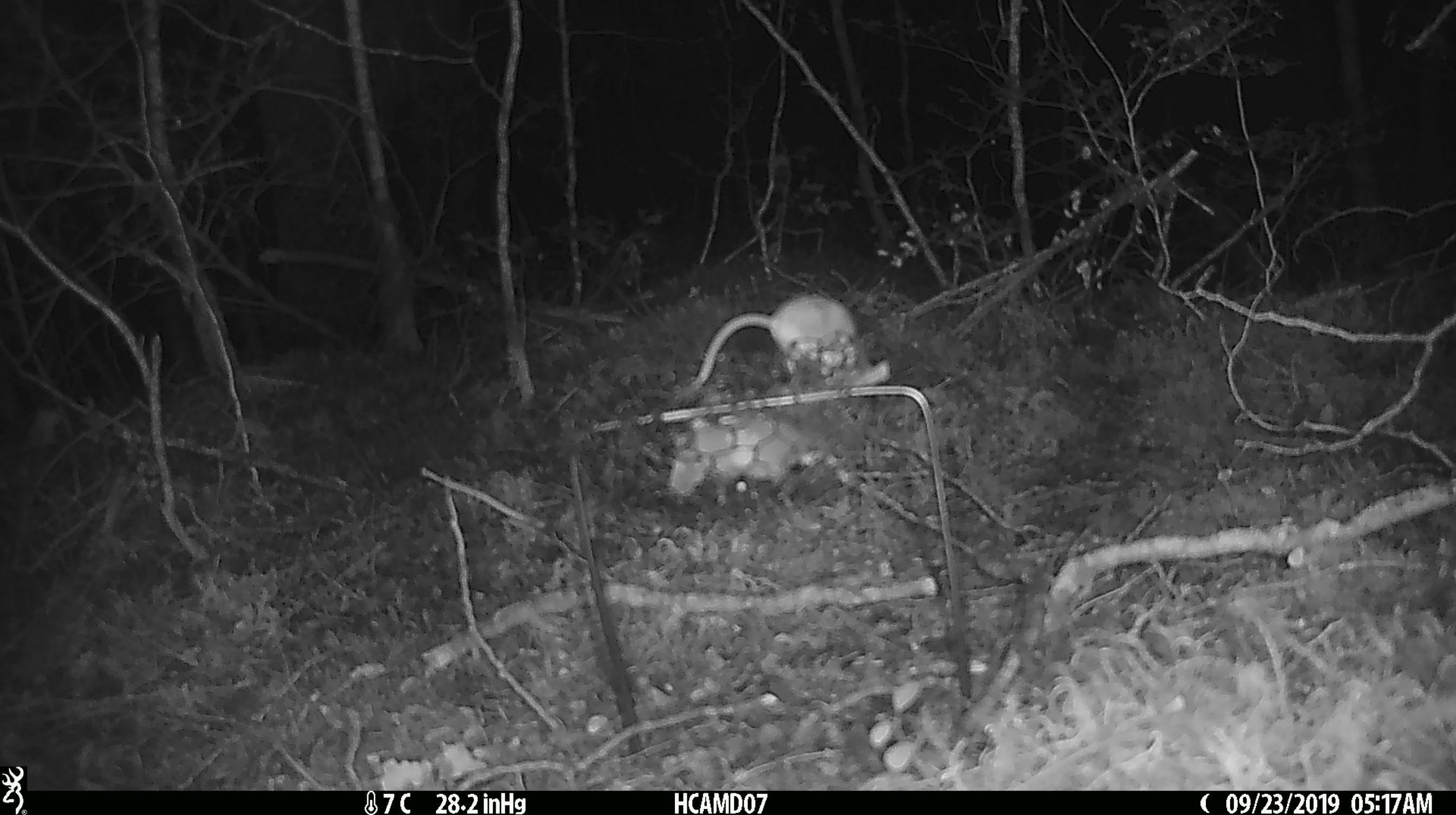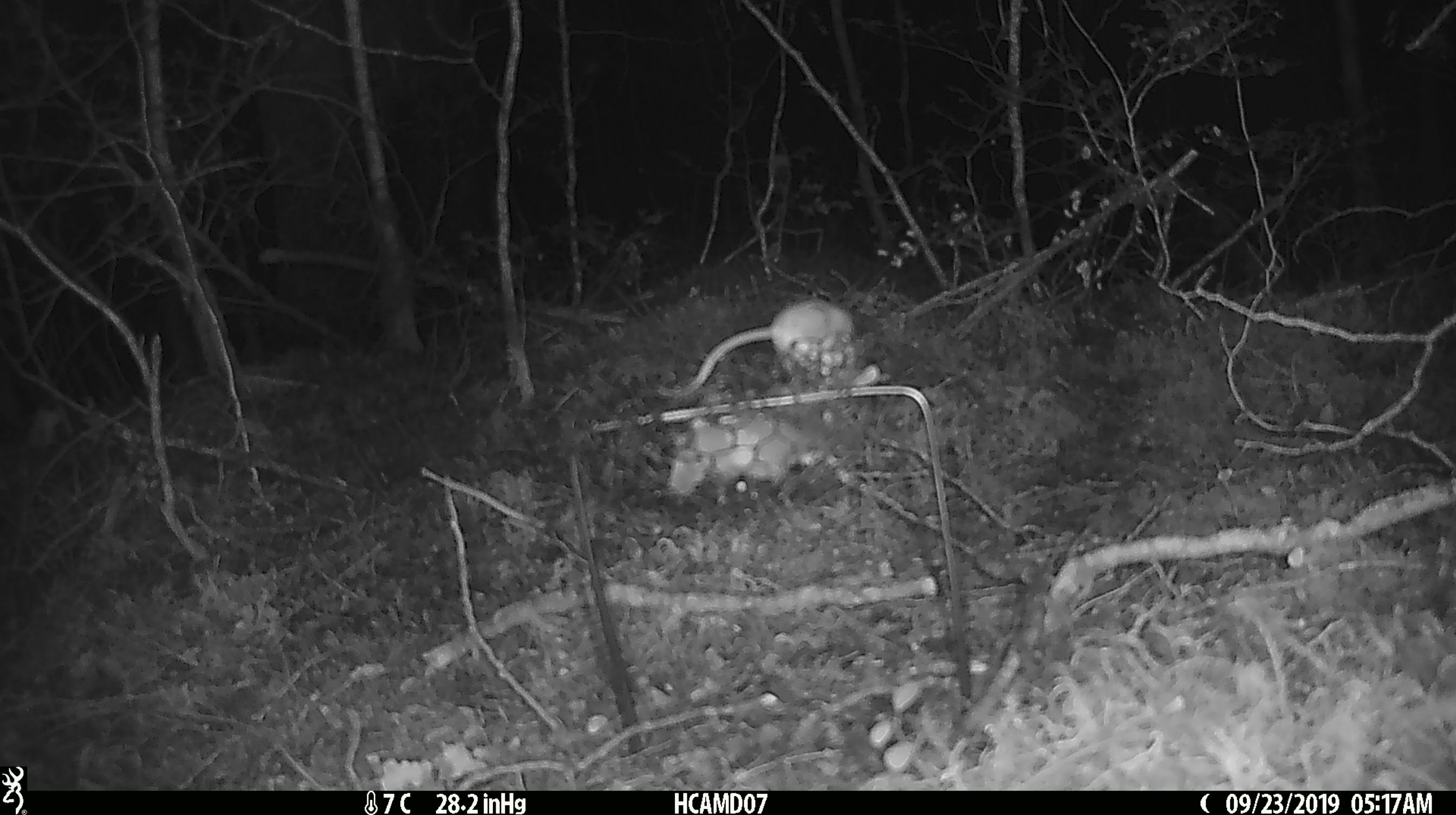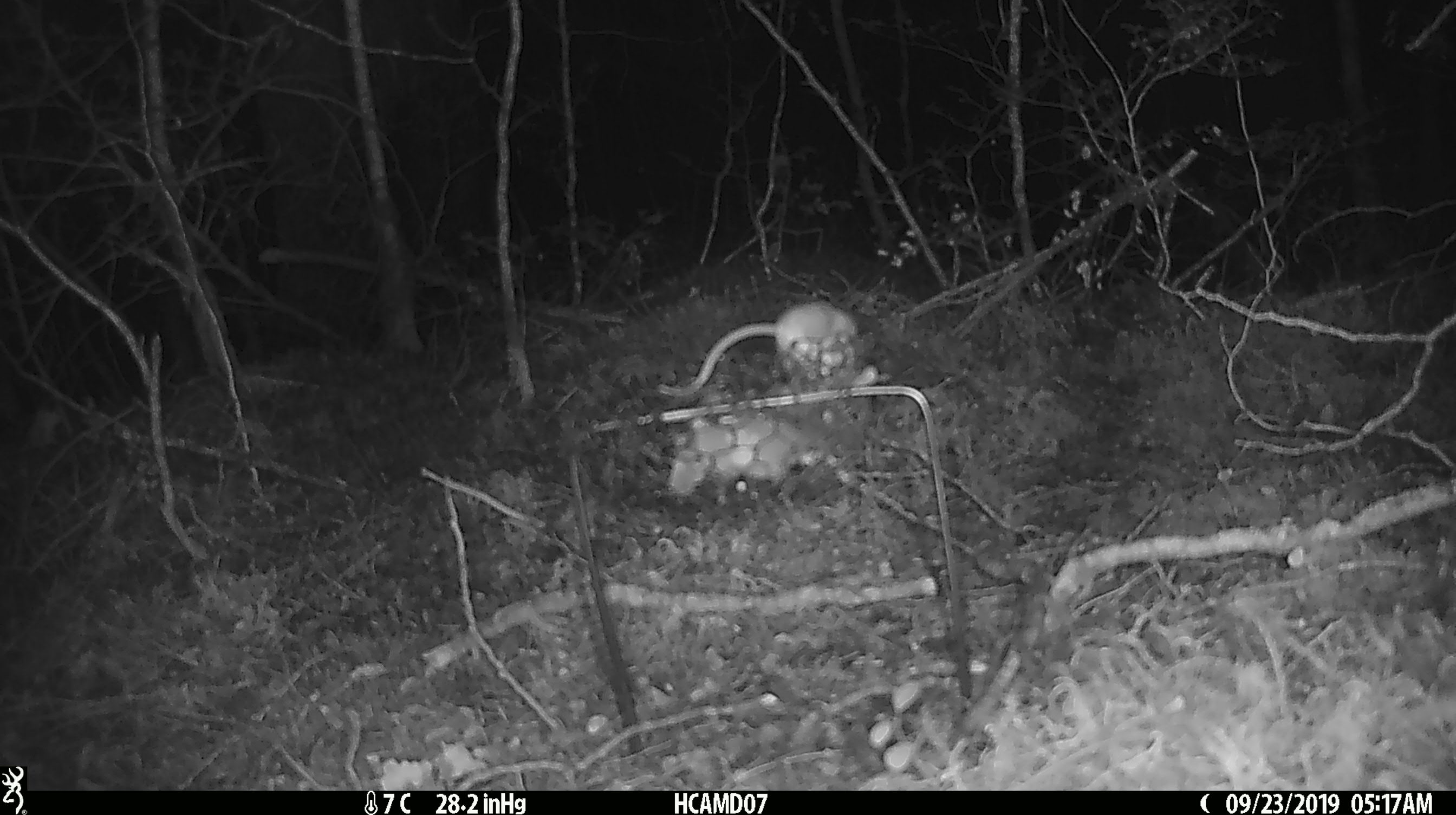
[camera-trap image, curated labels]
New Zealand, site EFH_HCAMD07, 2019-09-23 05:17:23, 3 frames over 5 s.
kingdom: Animalia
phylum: Chordata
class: Mammalia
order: Rodentia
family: Muridae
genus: Mus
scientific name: Mus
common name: mouse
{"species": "mouse (Mus)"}